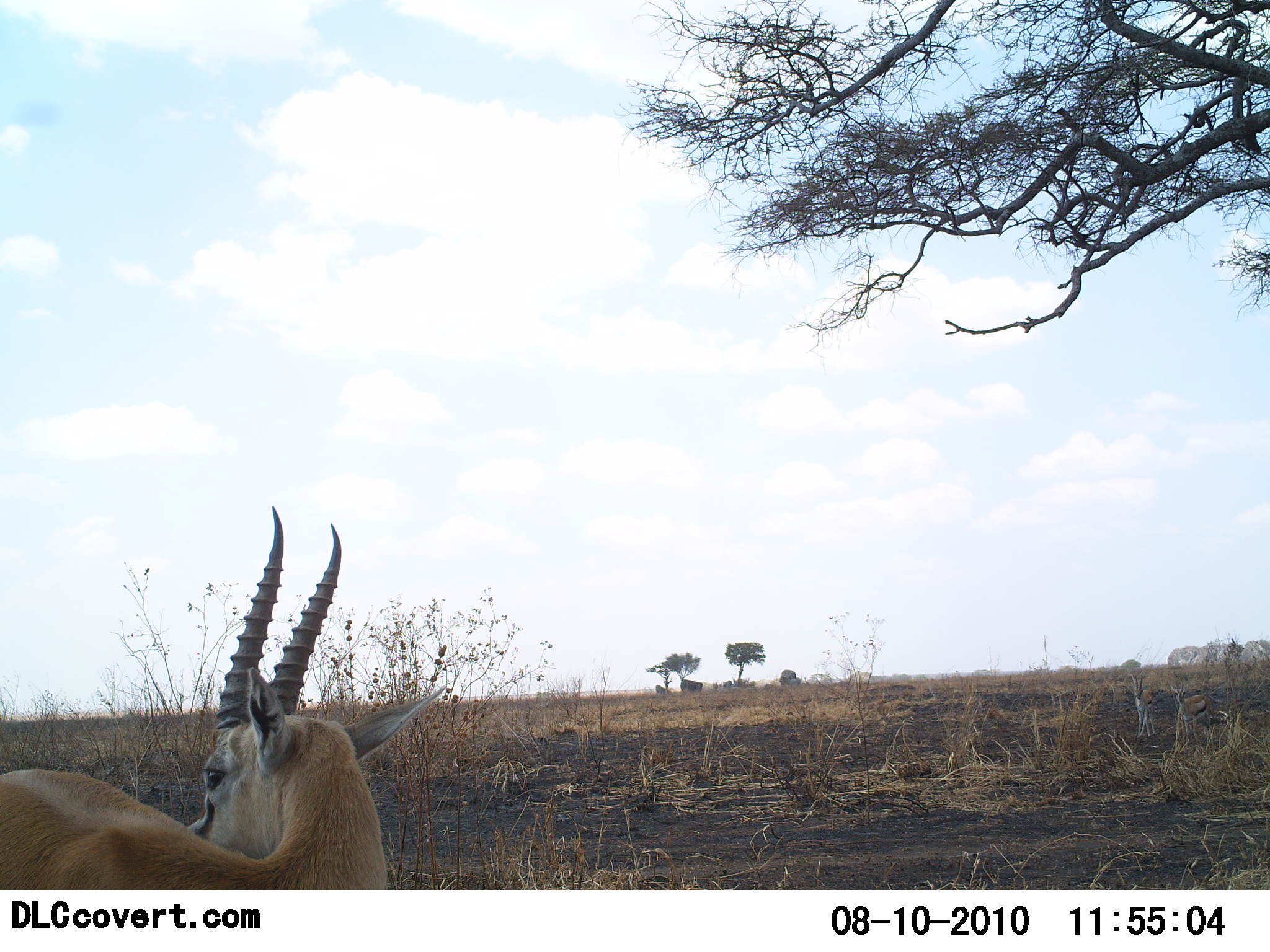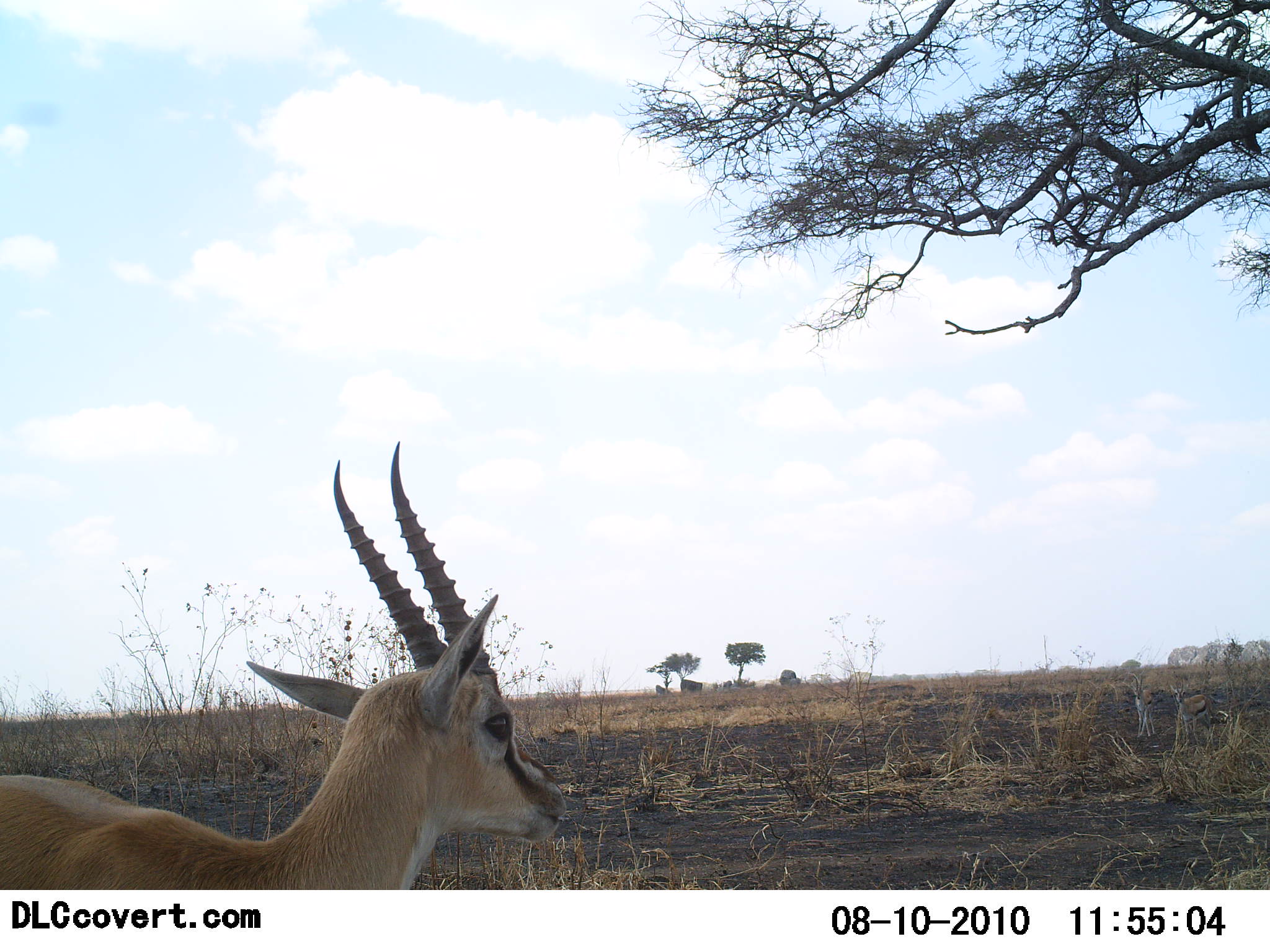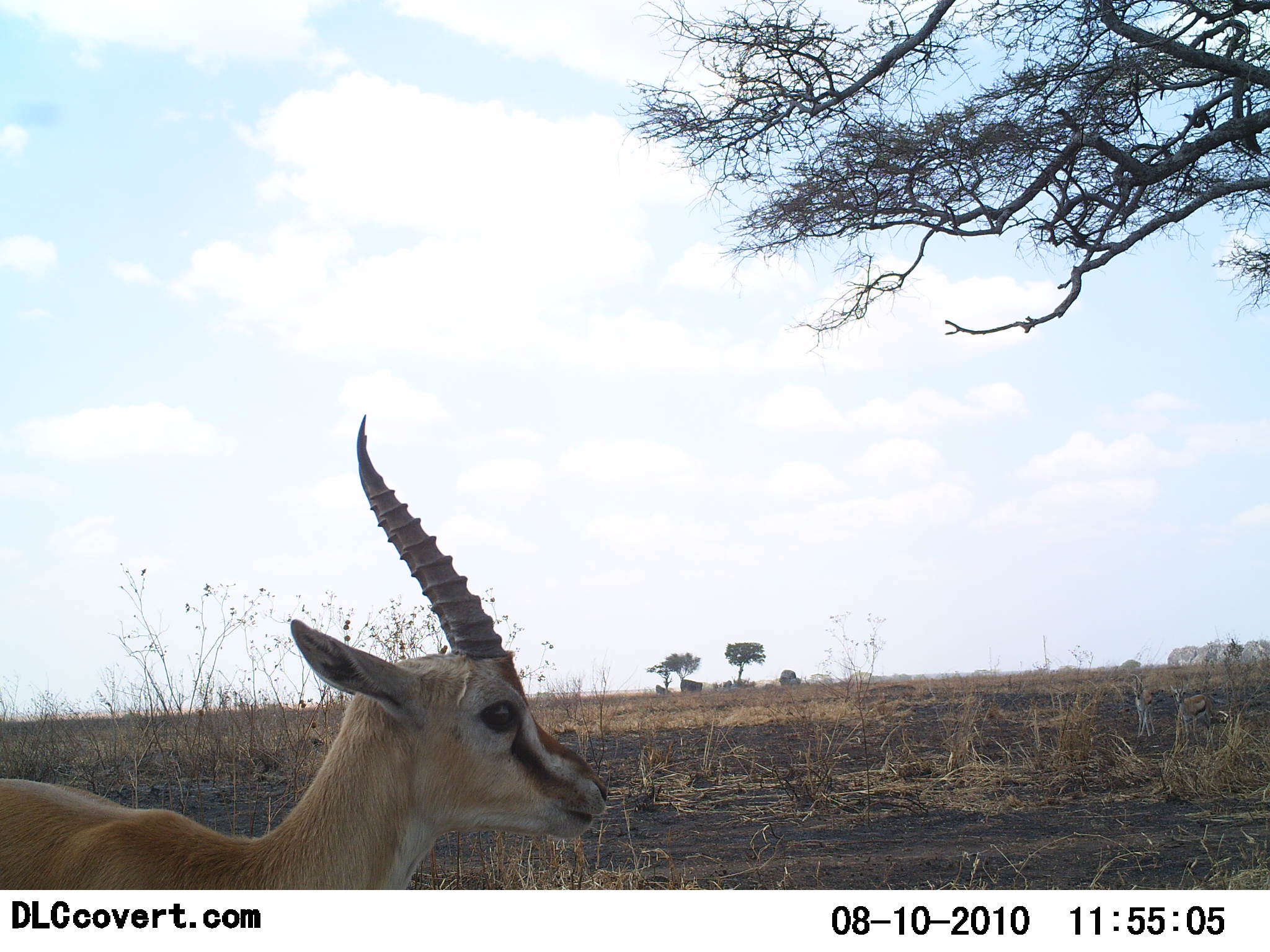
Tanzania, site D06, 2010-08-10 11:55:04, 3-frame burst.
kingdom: Animalia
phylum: Chordata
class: Mammalia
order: Artiodactyla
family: Bovidae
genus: Eudorcas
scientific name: Eudorcas thomsonii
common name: thomson's gazelle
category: gazellethomsons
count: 1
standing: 82%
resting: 9%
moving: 18%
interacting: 0%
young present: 9%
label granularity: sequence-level